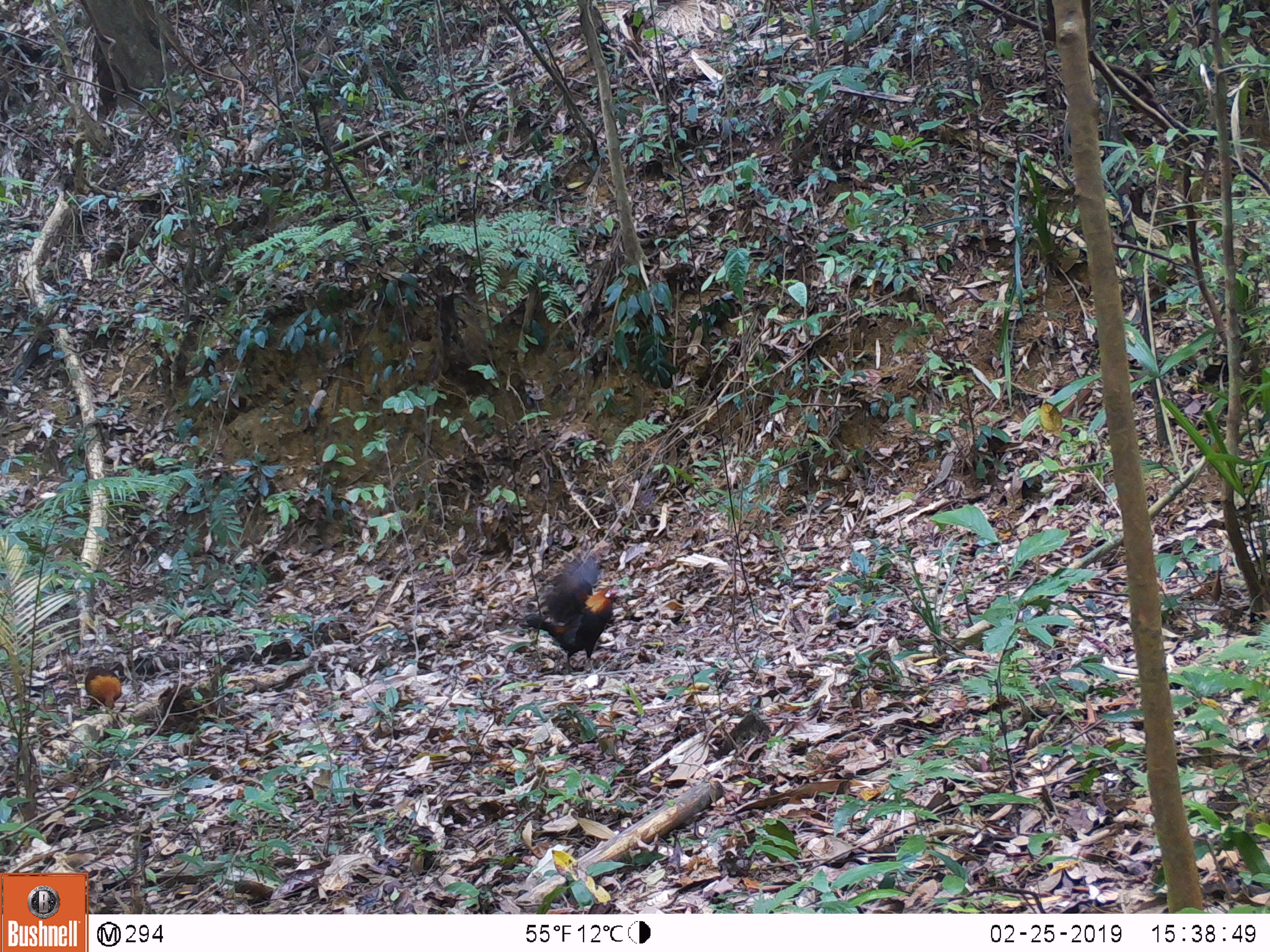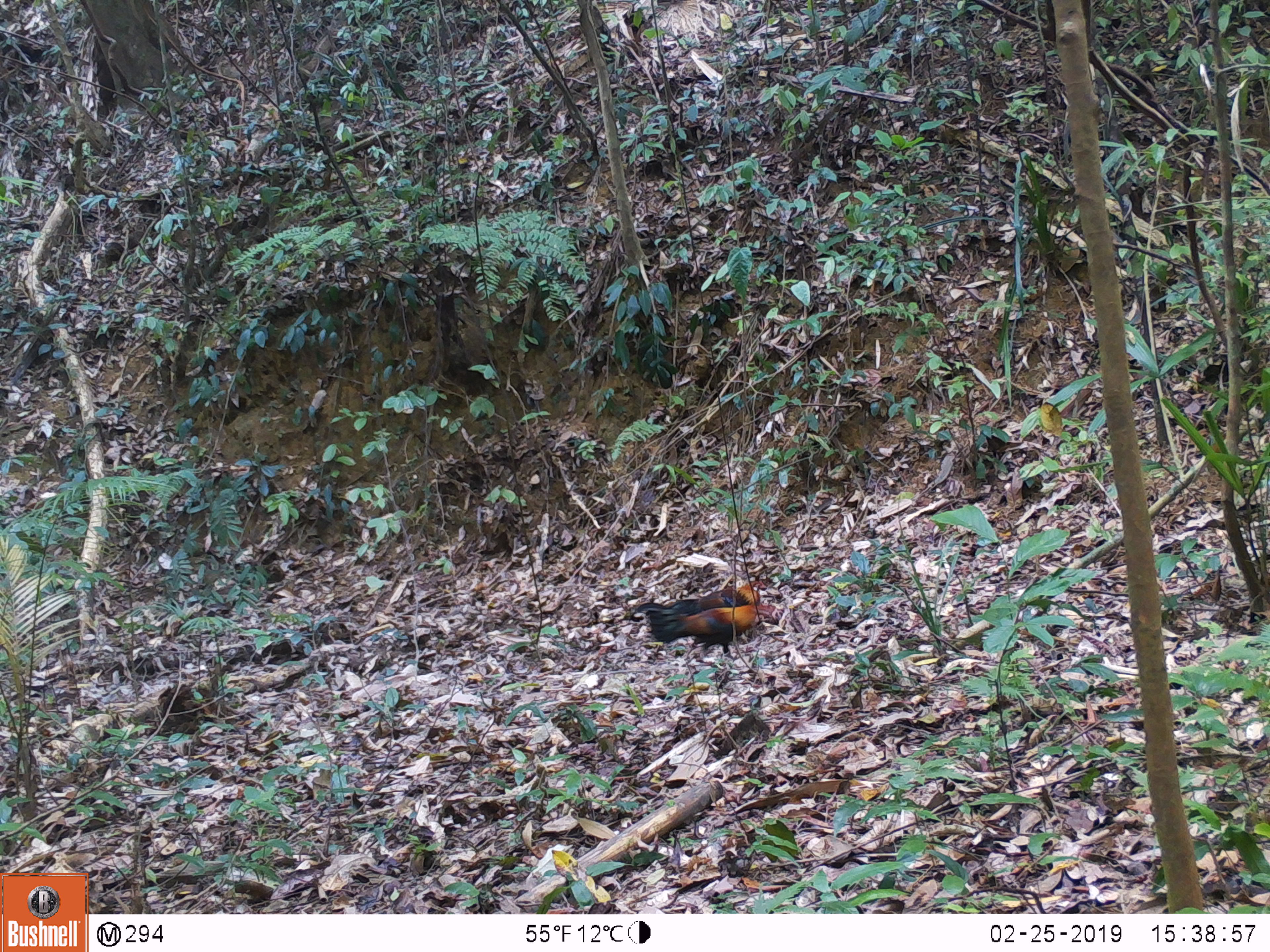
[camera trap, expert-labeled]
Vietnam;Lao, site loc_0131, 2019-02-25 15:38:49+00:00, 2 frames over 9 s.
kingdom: Animalia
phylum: Chordata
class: Aves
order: Galliformes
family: Phasianidae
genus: Gallus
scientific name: Gallus gallus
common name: red junglefowl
Red junglefowl (Gallus gallus). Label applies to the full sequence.